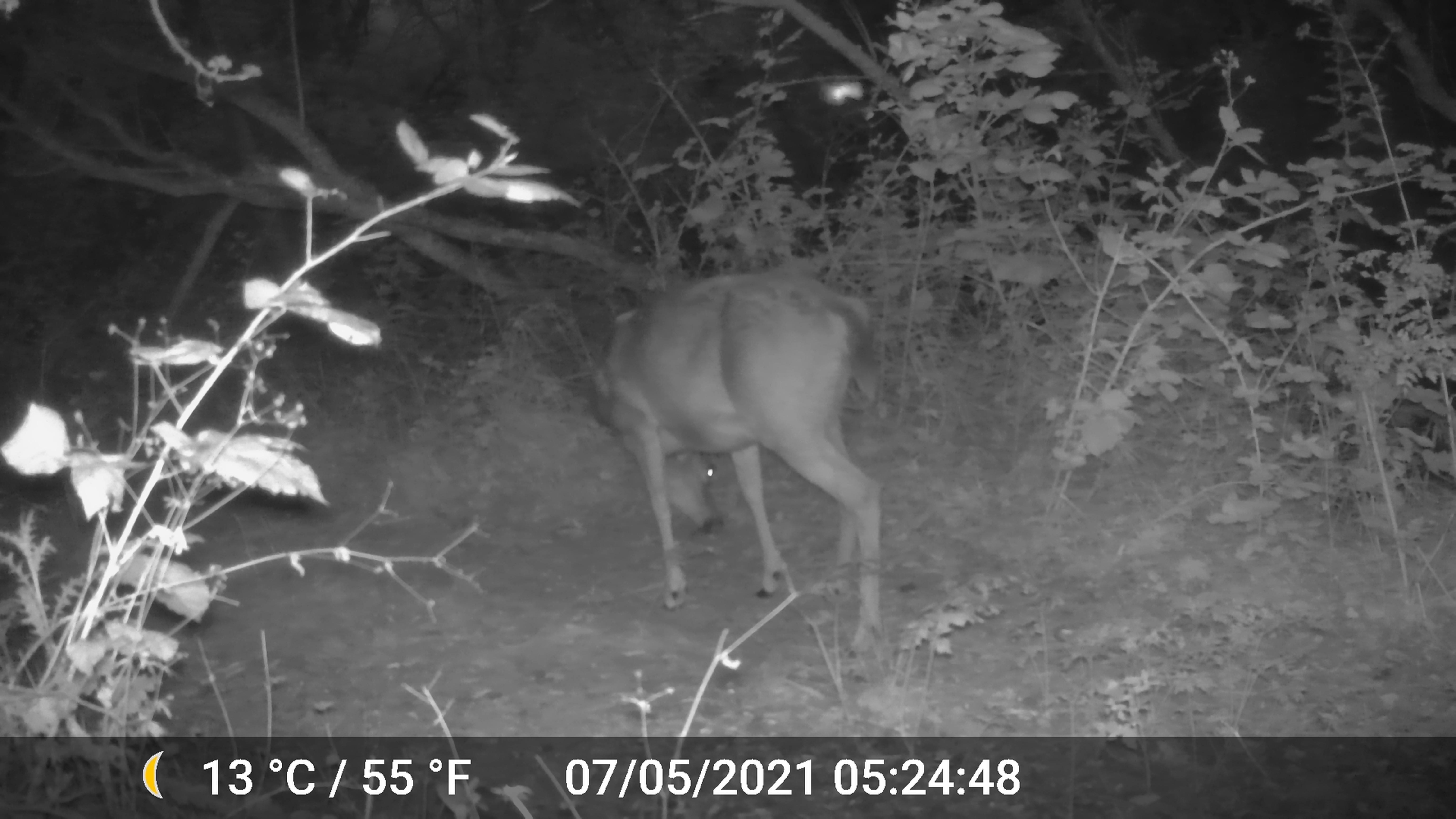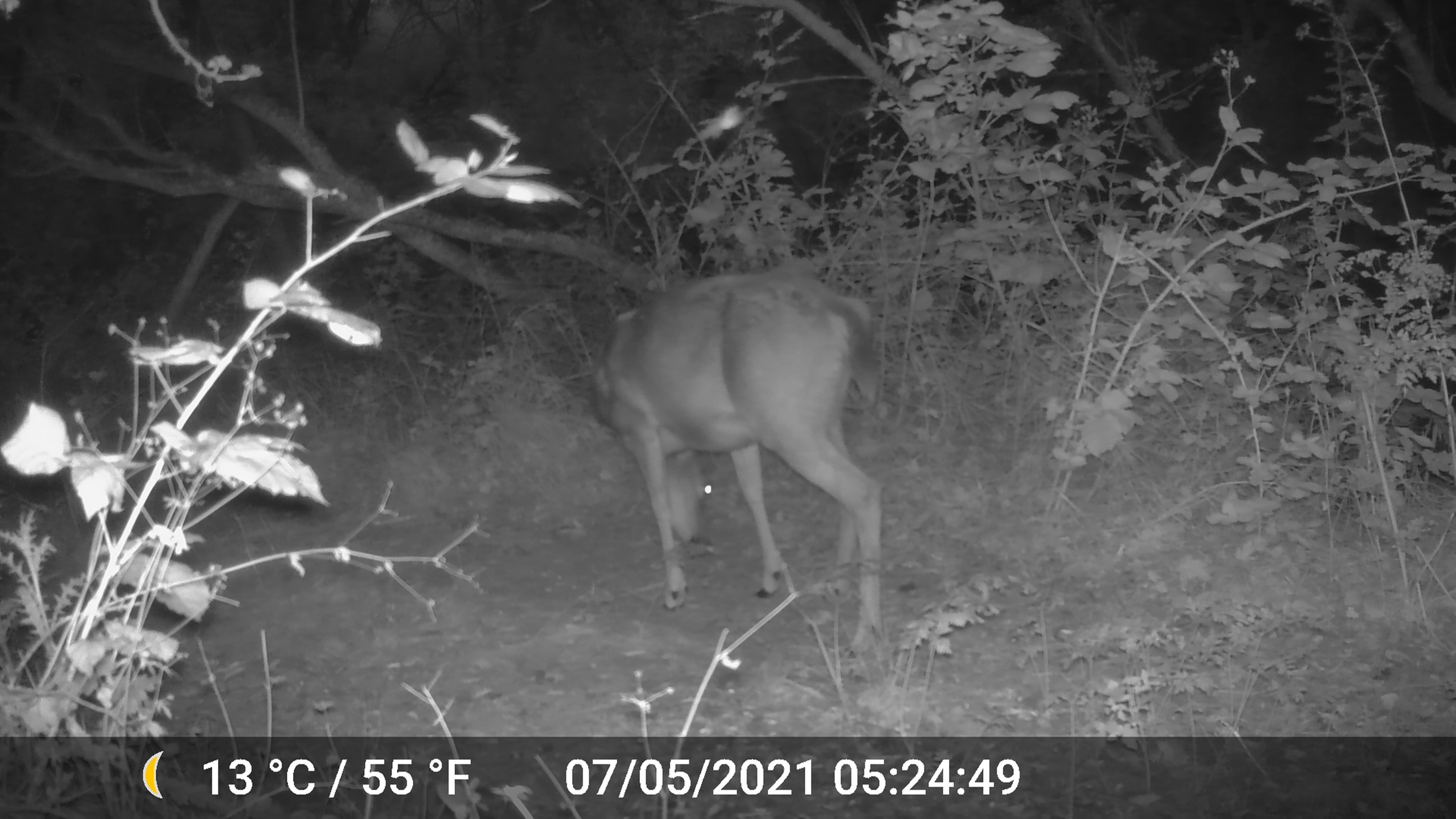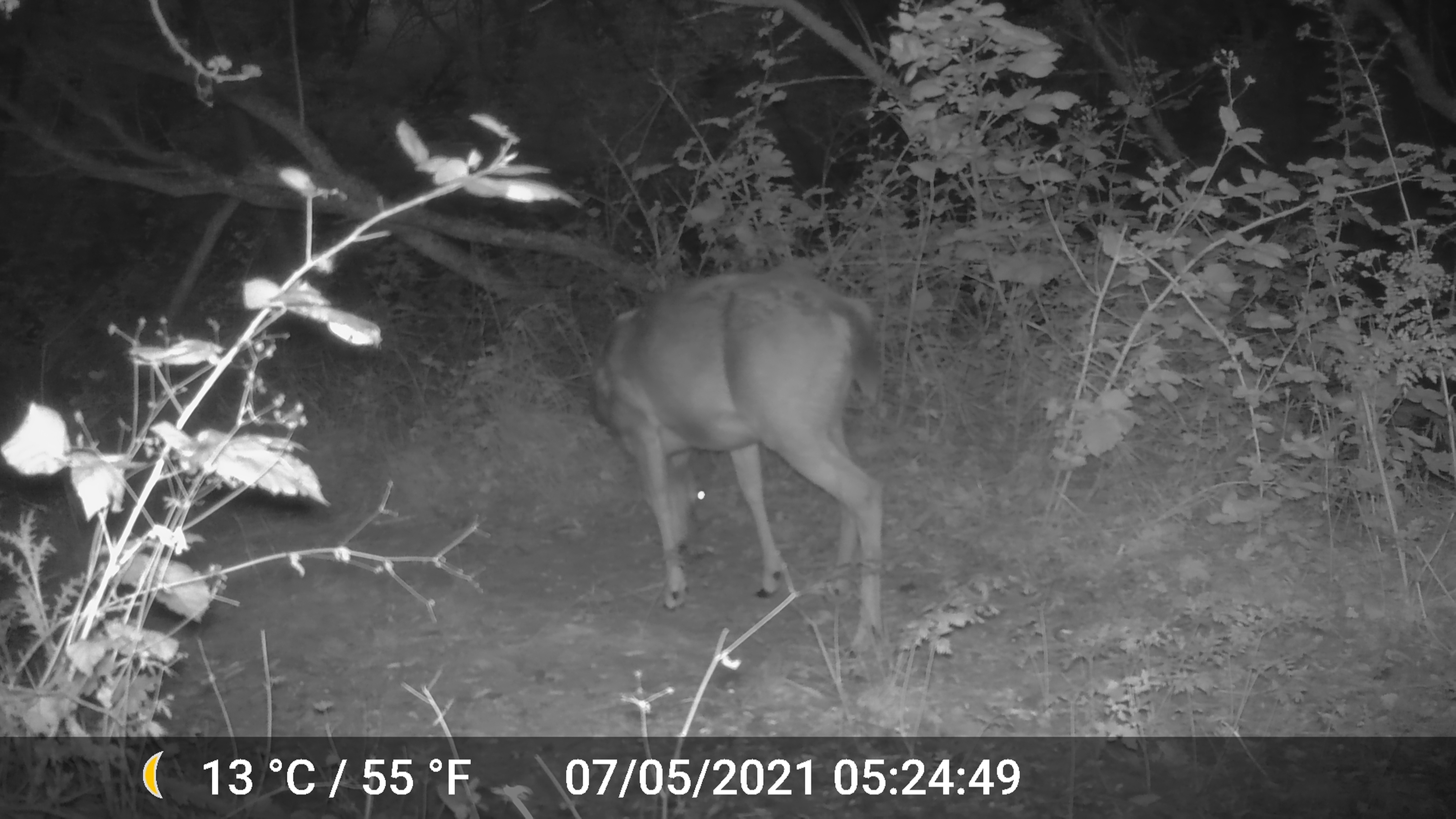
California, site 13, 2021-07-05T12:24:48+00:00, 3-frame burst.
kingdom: Animalia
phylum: Chordata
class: Mammalia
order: Artiodactyla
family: Cervidae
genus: Odocoileus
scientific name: Odocoileus hemionus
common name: mule deer